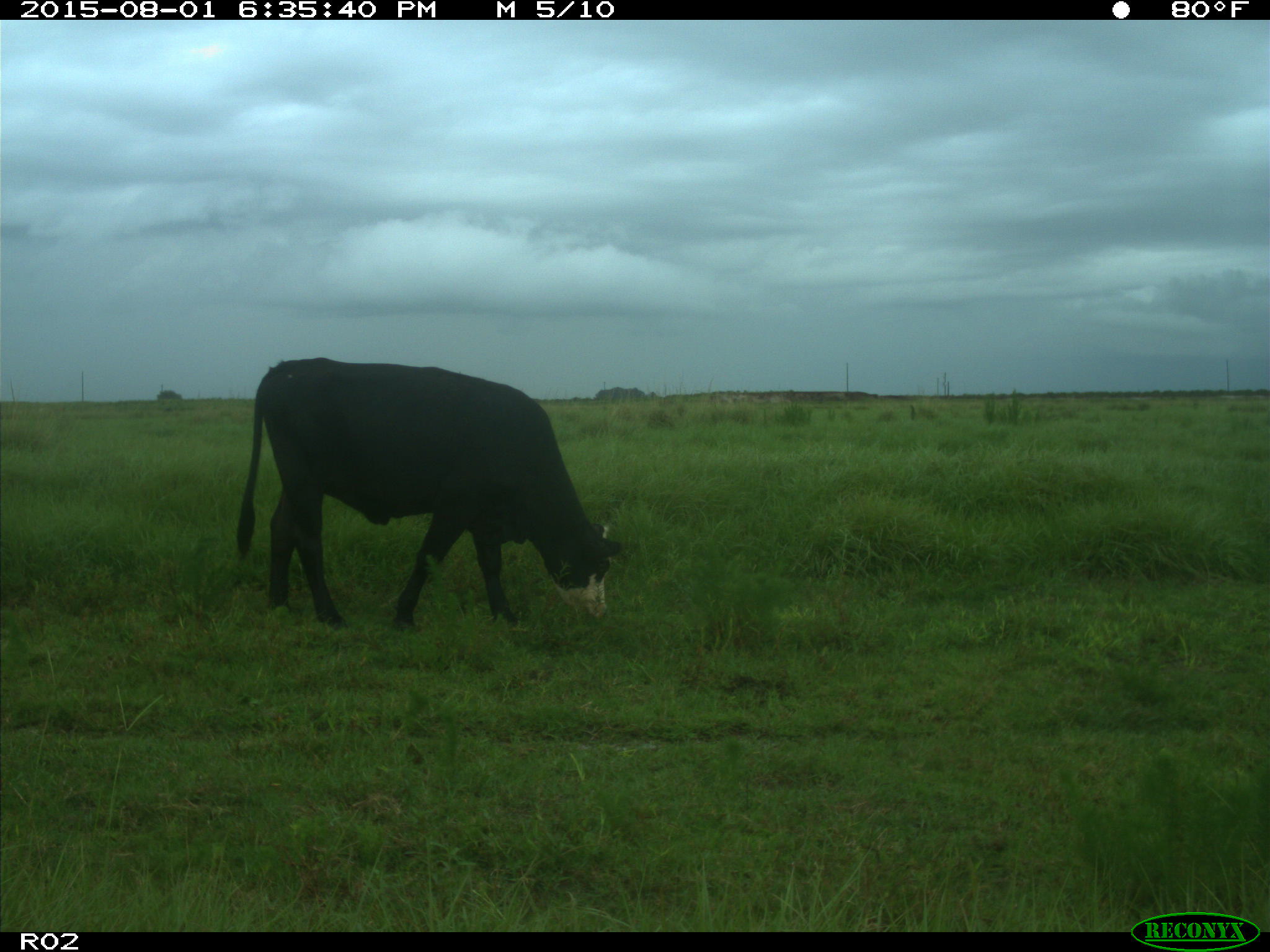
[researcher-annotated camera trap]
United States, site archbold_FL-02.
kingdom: Animalia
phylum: Chordata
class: Mammalia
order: Artiodactyla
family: Bovidae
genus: Bos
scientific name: Bos taurus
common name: domestic cow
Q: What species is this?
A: Bos taurus (domestic cow).